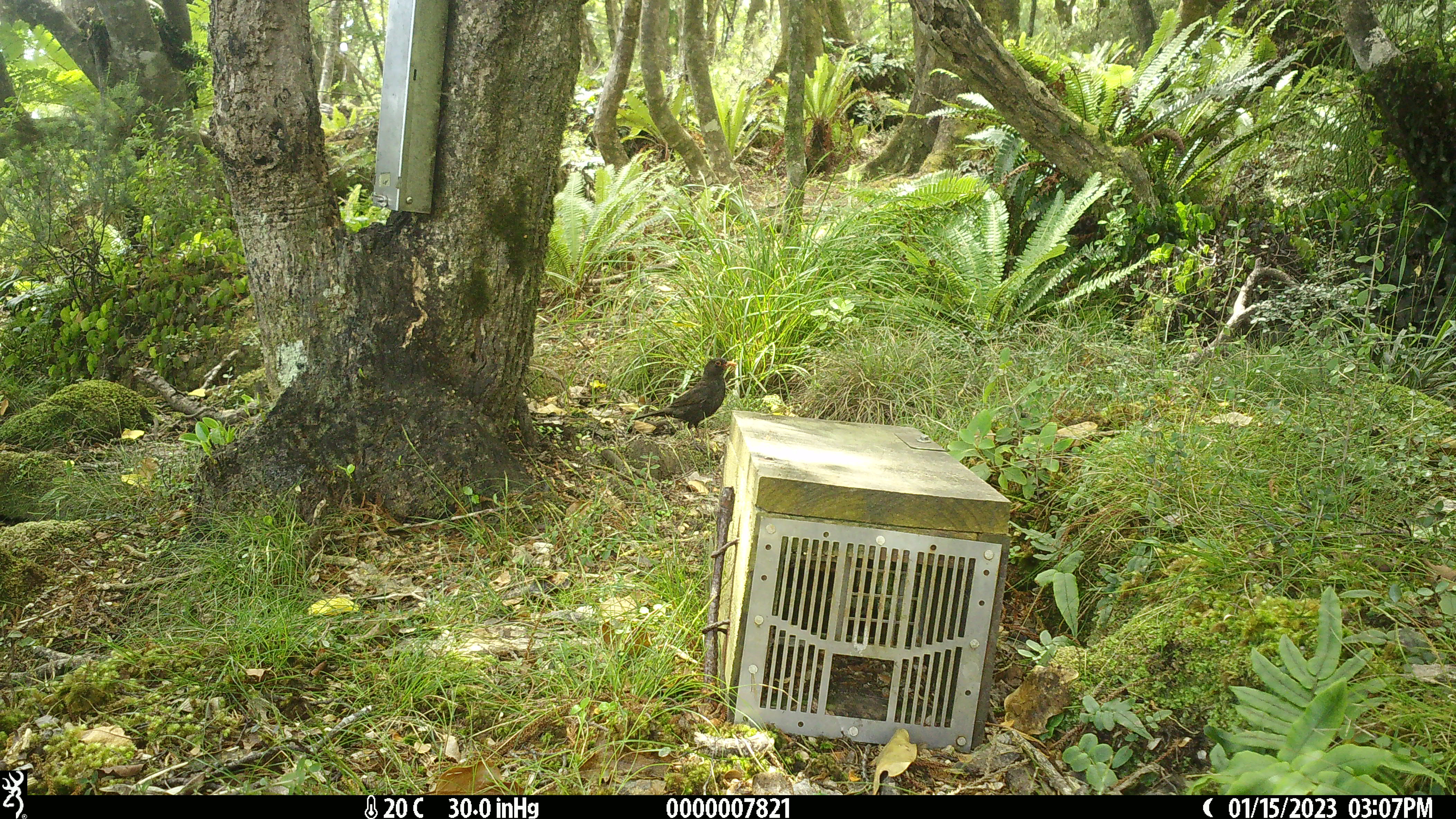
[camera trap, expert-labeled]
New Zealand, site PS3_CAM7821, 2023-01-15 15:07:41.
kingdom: Animalia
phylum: Chordata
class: Aves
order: Passeriformes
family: Turdidae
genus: Turdus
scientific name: Turdus merula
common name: eurasian blackbird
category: blackbird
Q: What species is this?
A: Blackbird (eurasian blackbird) (Turdus merula).